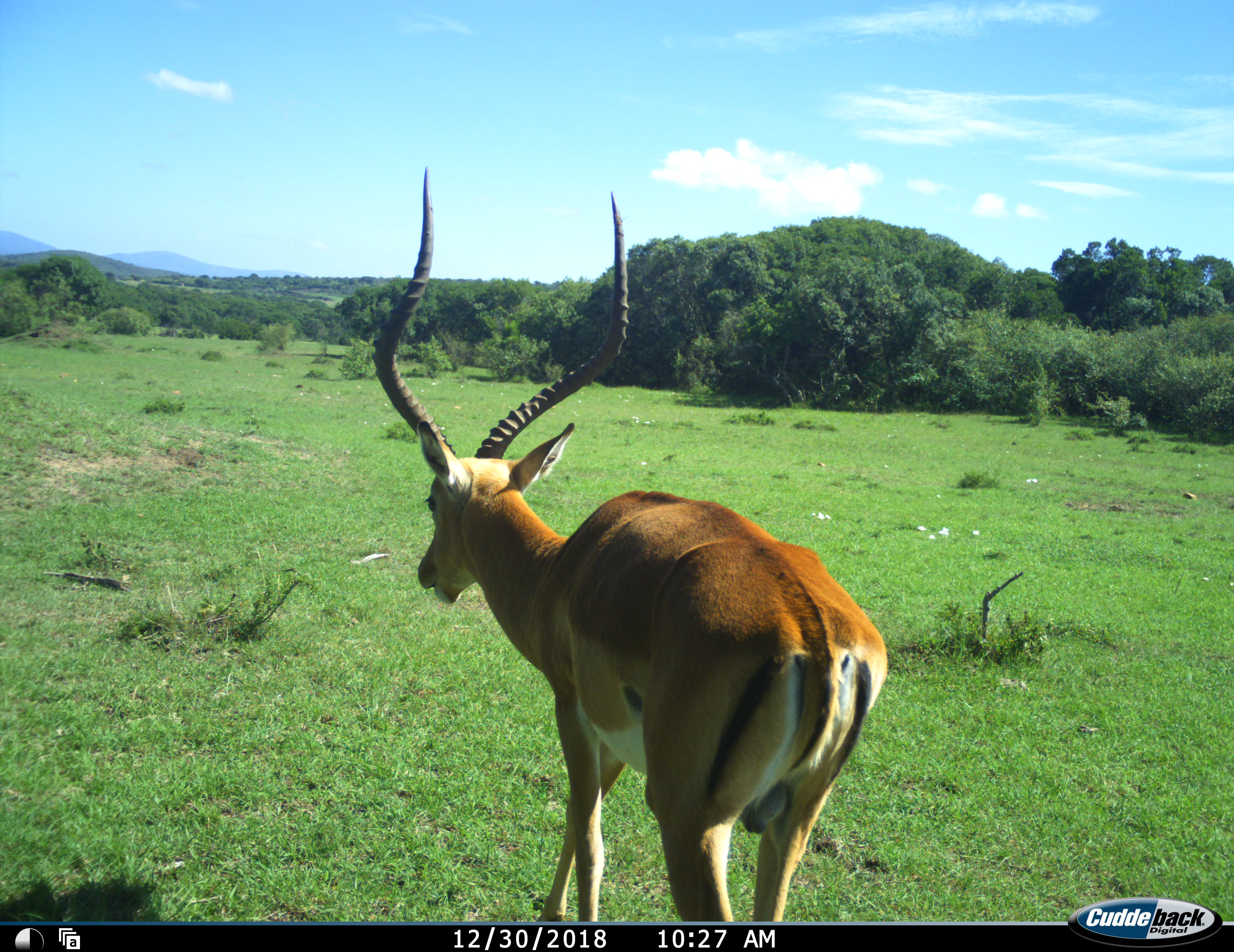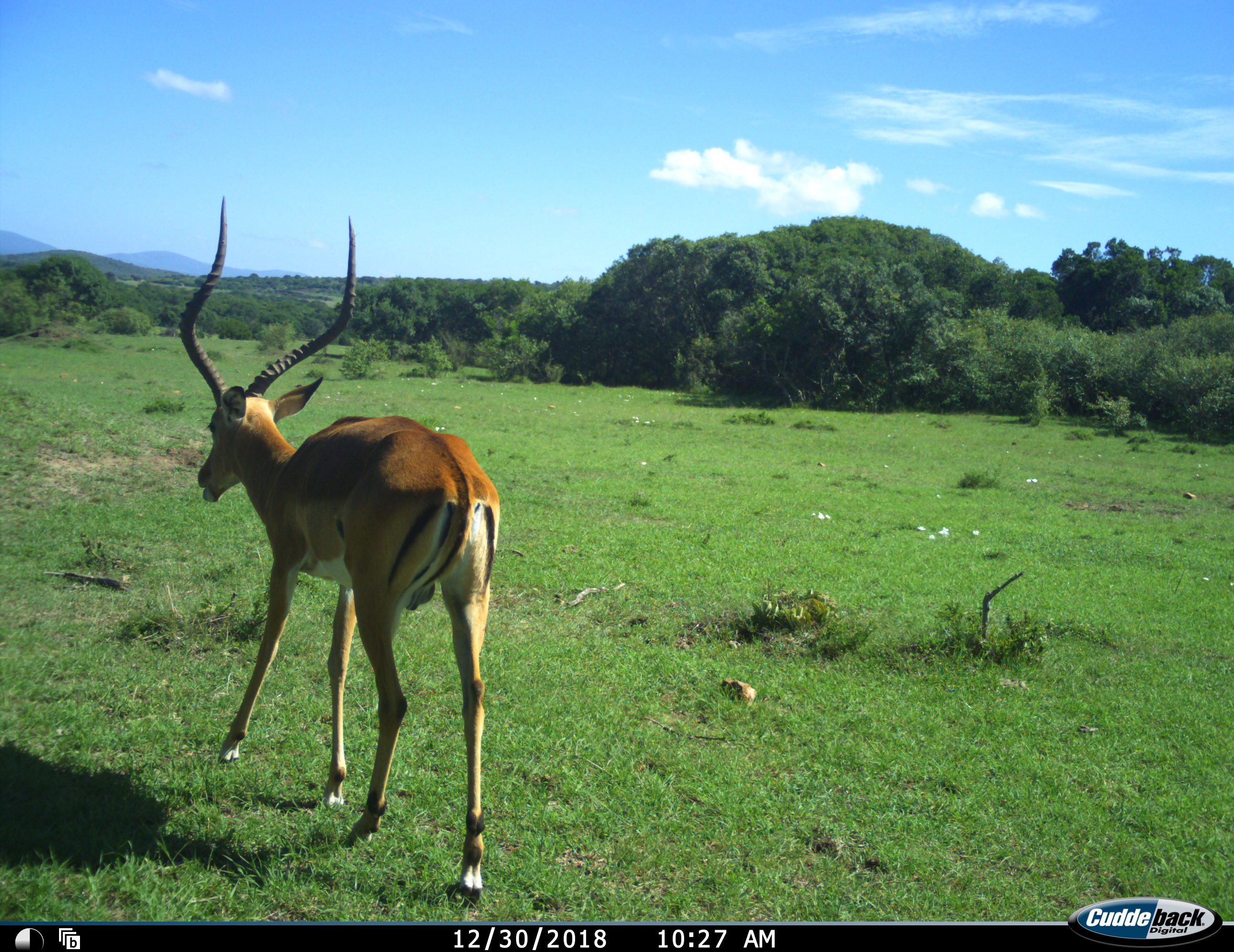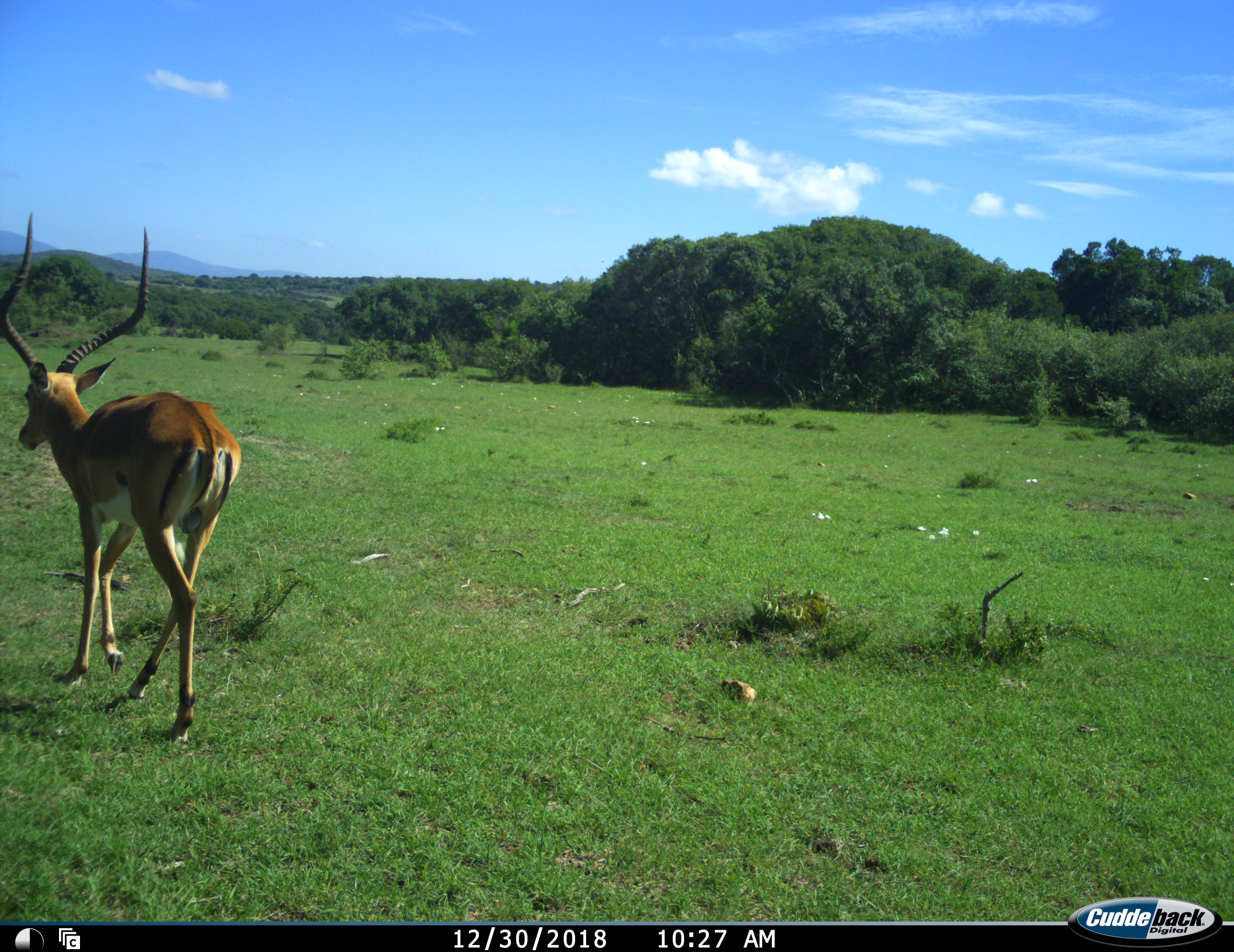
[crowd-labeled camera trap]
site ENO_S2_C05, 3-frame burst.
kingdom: Animalia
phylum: Chordata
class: Mammalia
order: Artiodactyla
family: Bovidae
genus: Aepyceros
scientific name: Aepyceros melampus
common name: impala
Impala (Aepyceros melampus), count 1. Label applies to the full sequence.